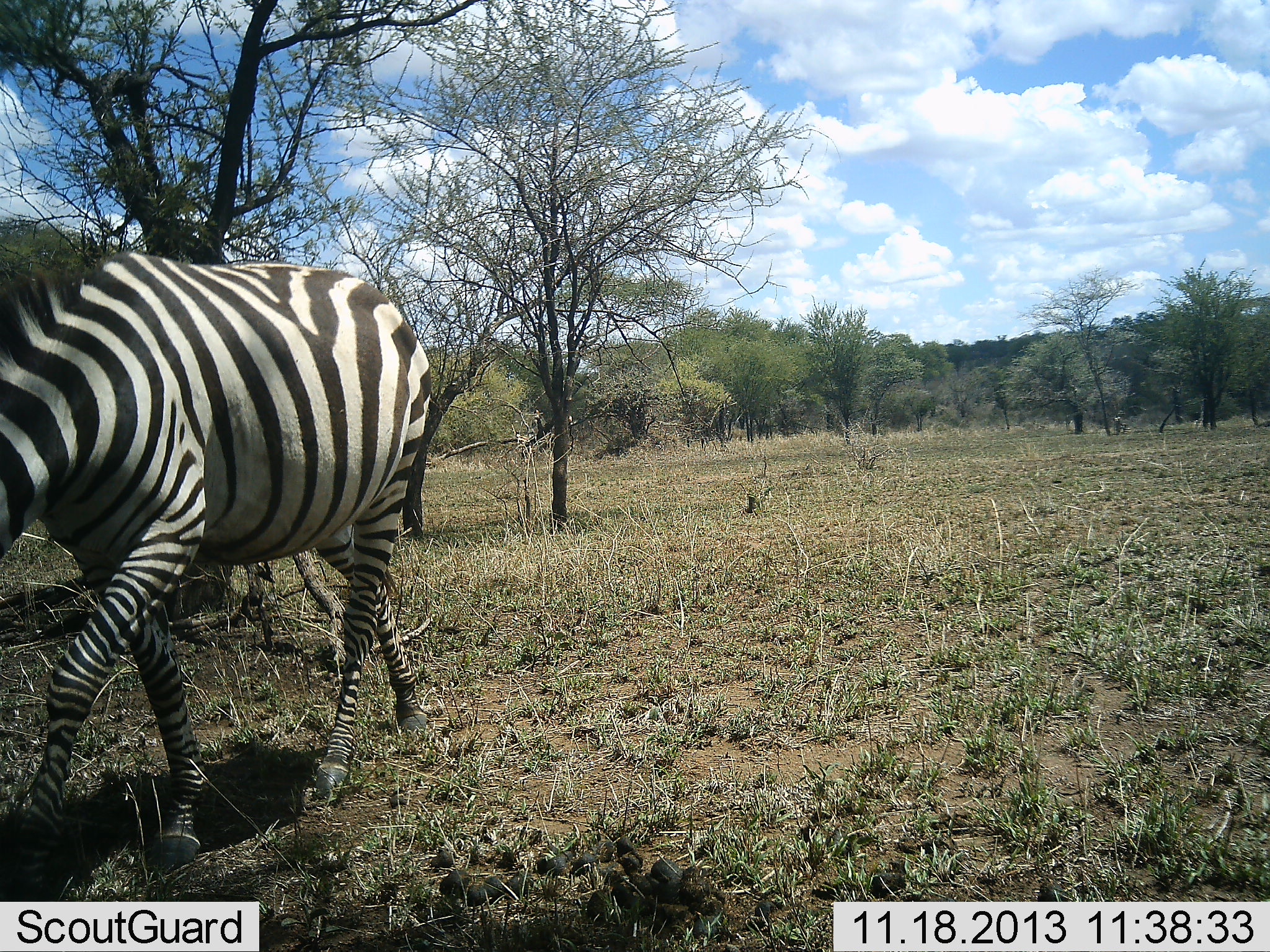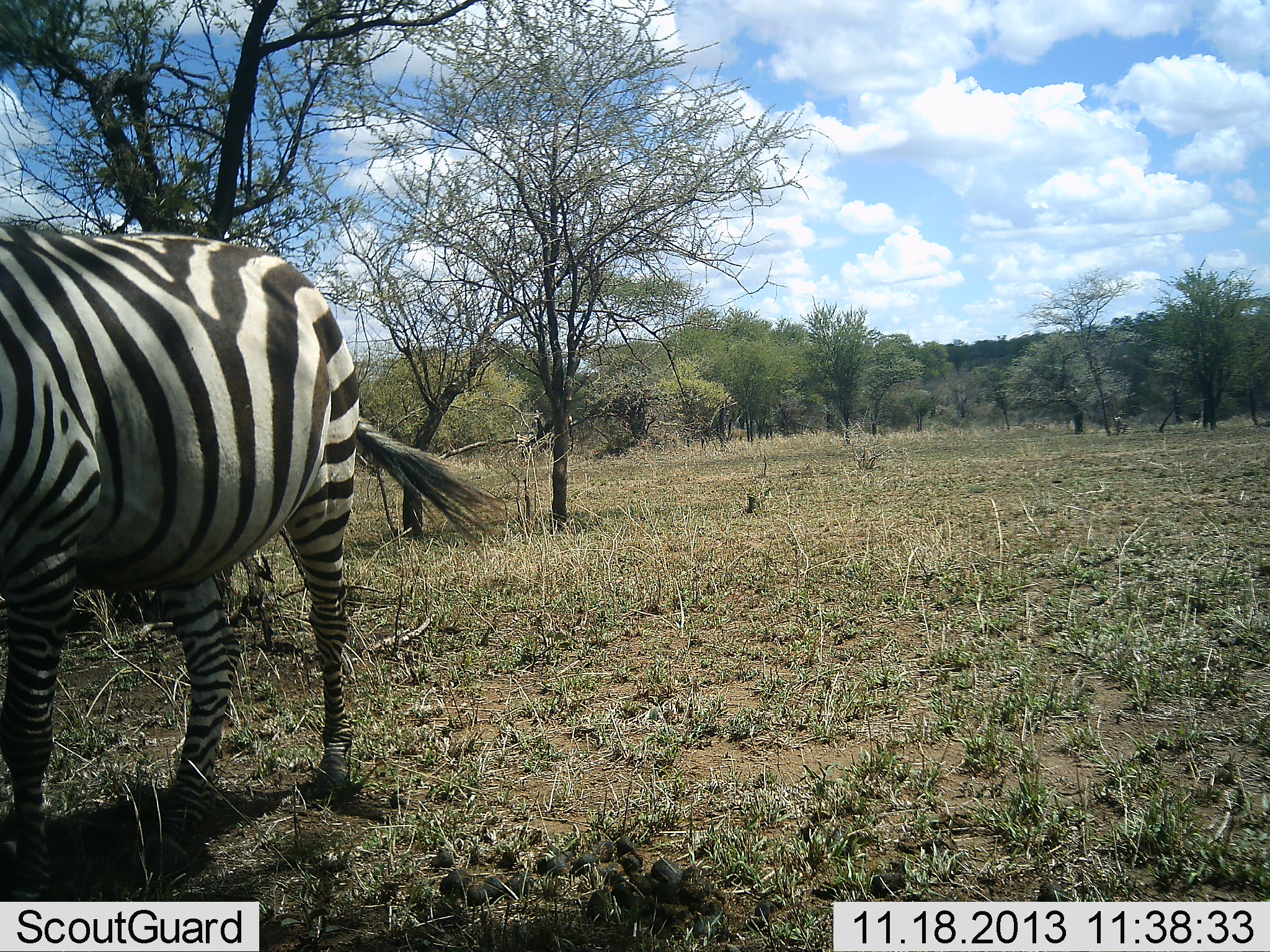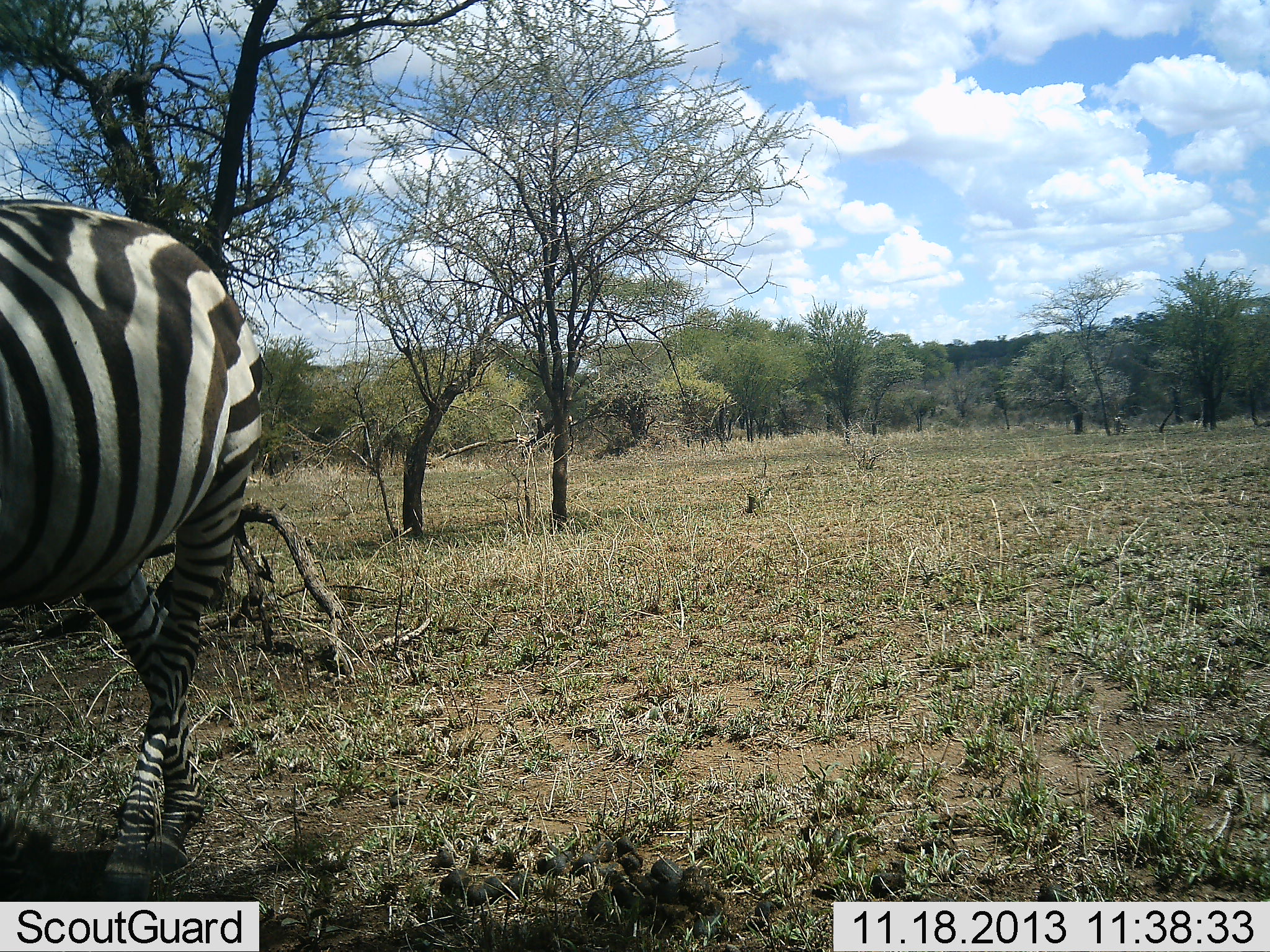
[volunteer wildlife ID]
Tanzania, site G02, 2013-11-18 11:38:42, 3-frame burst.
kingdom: Animalia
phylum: Chordata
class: Mammalia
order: Perissodactyla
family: Equidae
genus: Equus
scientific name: Equus quagga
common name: plains zebra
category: zebra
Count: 1.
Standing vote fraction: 20%.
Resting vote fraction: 0%.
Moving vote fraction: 80%.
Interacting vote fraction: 0%.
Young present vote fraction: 0%.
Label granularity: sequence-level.